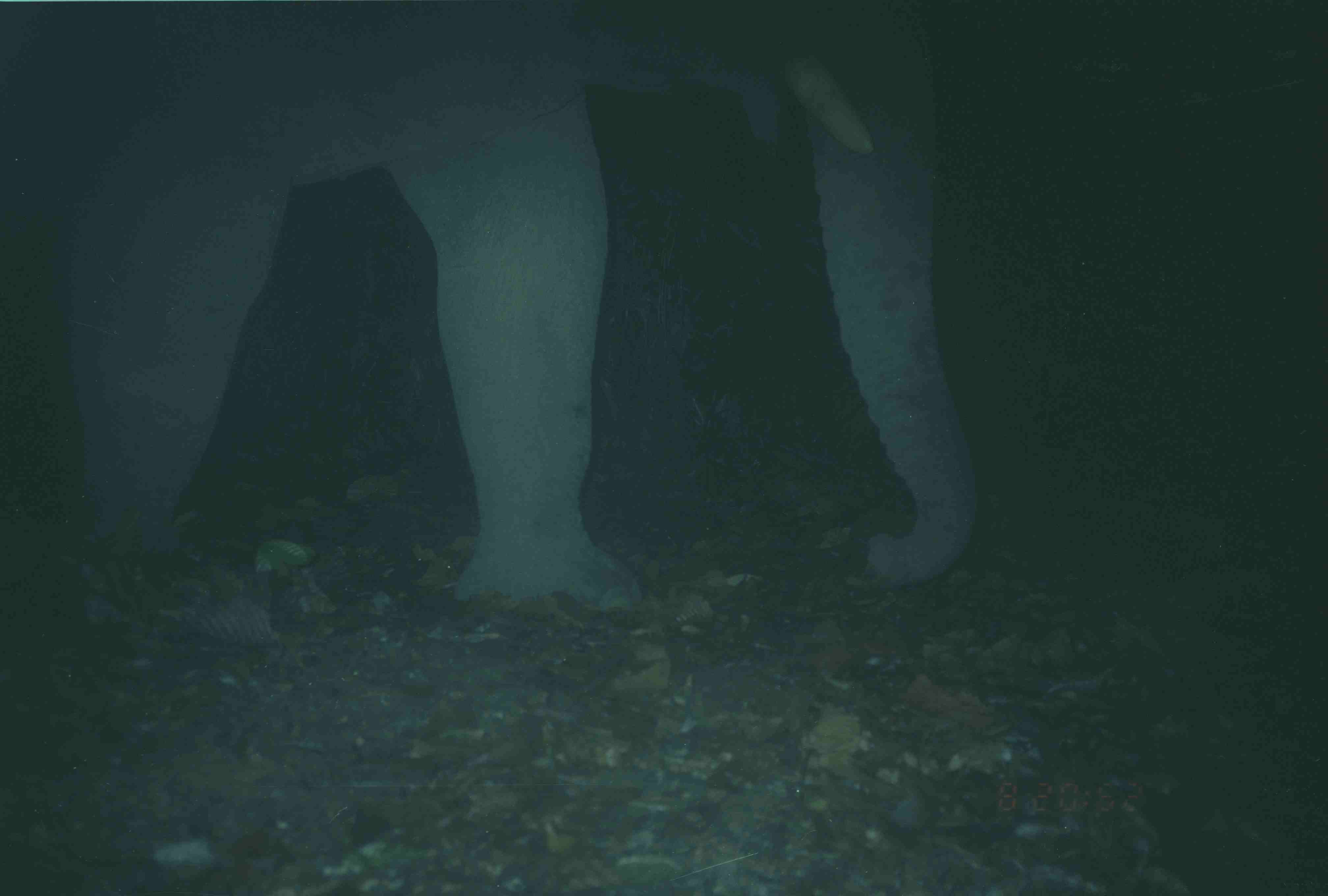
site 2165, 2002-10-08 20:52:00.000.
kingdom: Animalia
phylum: Chordata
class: Mammalia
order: Proboscidea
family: Elephantidae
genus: Elephas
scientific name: Elephas maximus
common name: asian elephant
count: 1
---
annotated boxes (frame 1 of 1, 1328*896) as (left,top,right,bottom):
elephas maximus: (1,3,983,619)